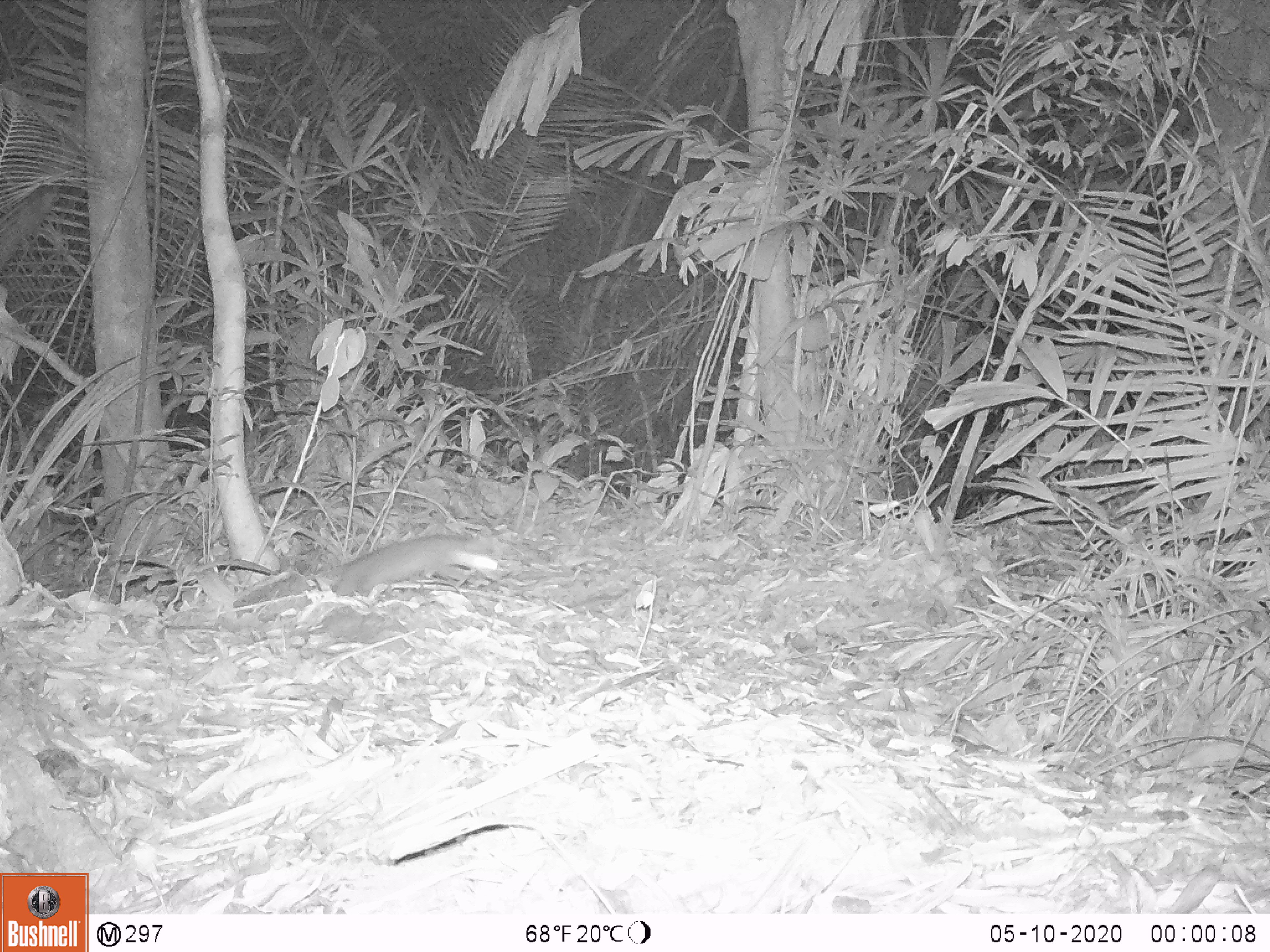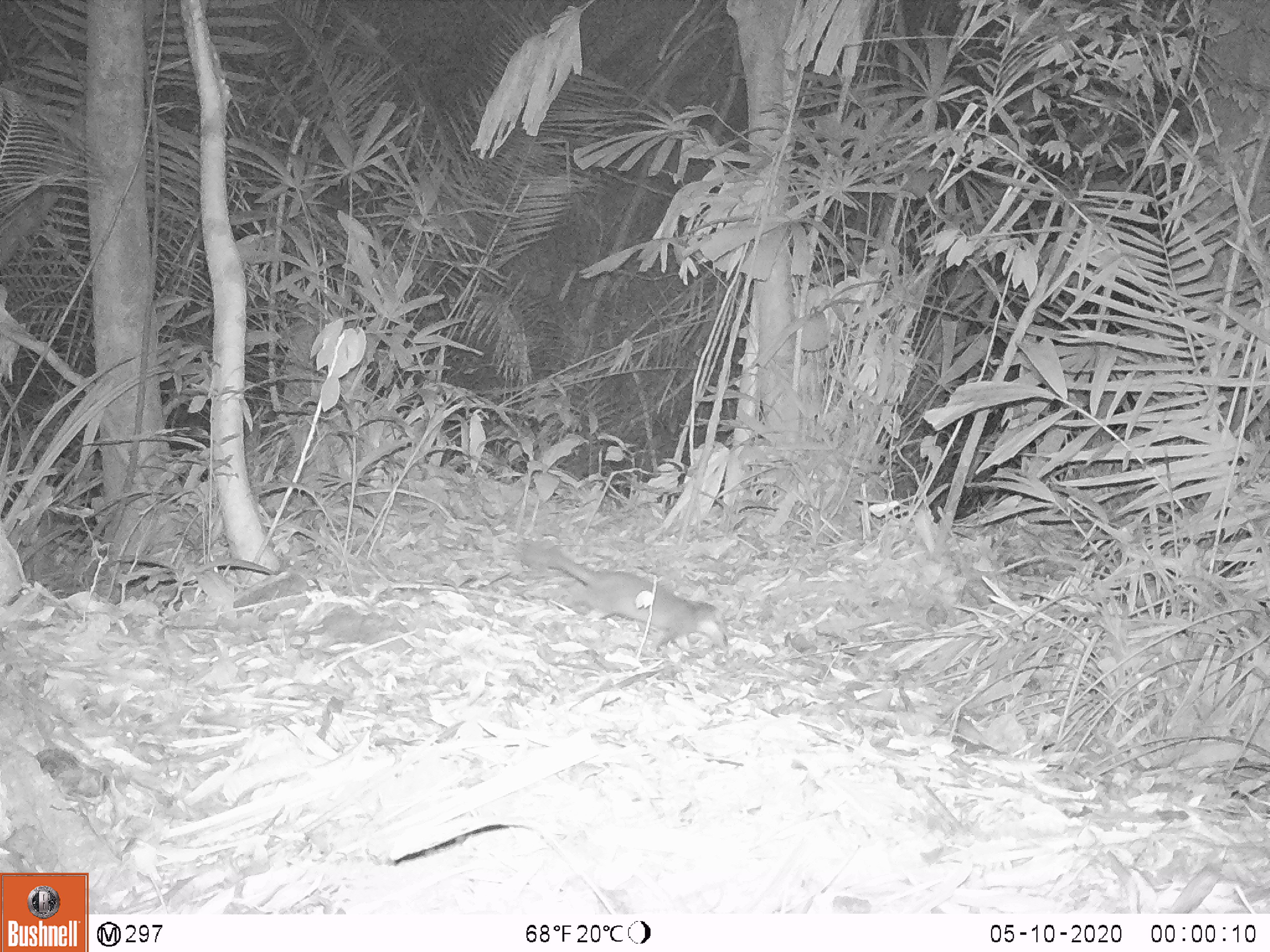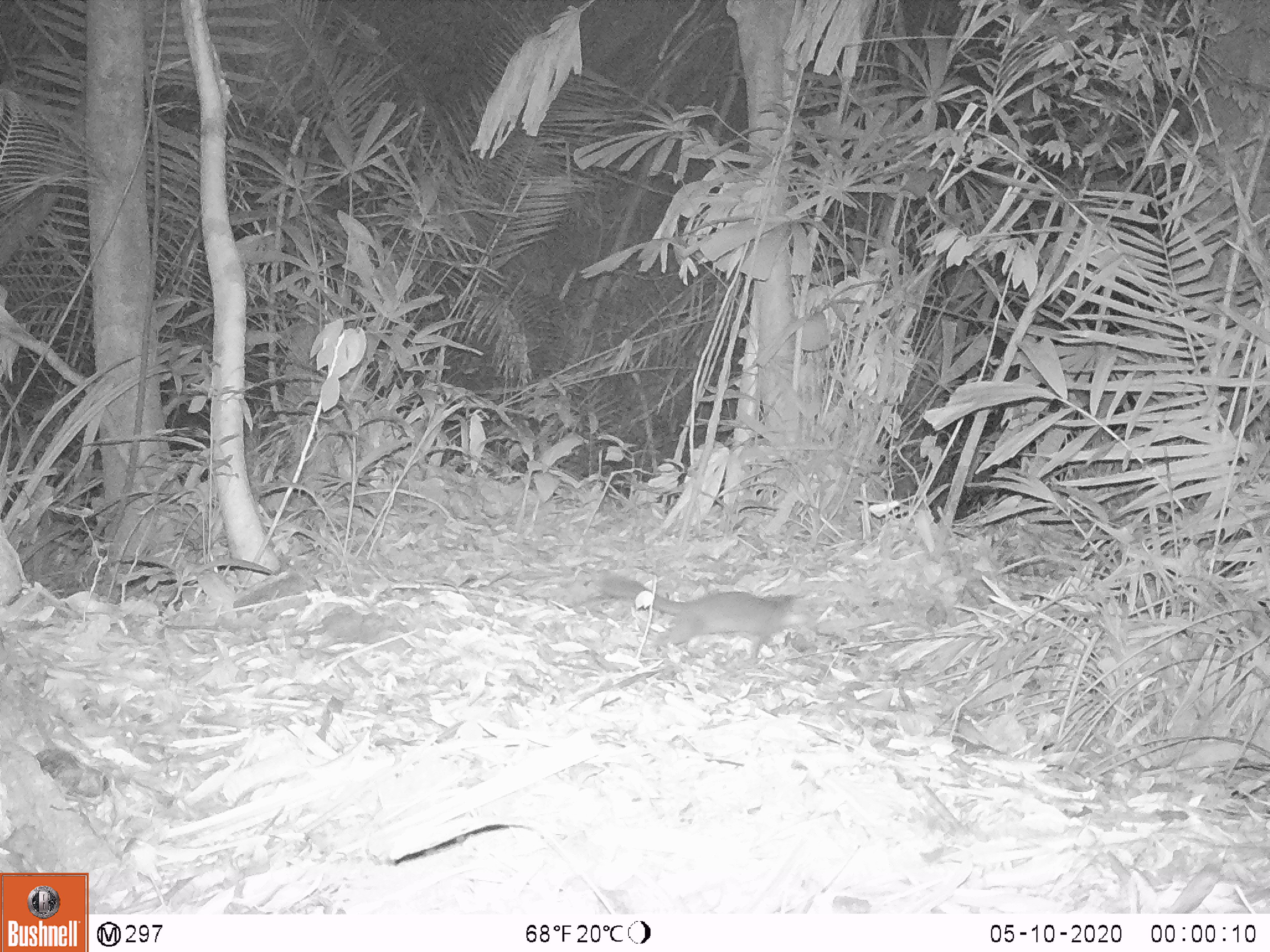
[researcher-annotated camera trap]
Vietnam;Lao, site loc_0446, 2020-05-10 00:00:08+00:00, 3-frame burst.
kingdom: Animalia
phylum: Chordata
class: Mammalia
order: Carnivora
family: Mustelidae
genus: Melogale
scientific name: Melogale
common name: ferret badger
Ferret badger (Melogale). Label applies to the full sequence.